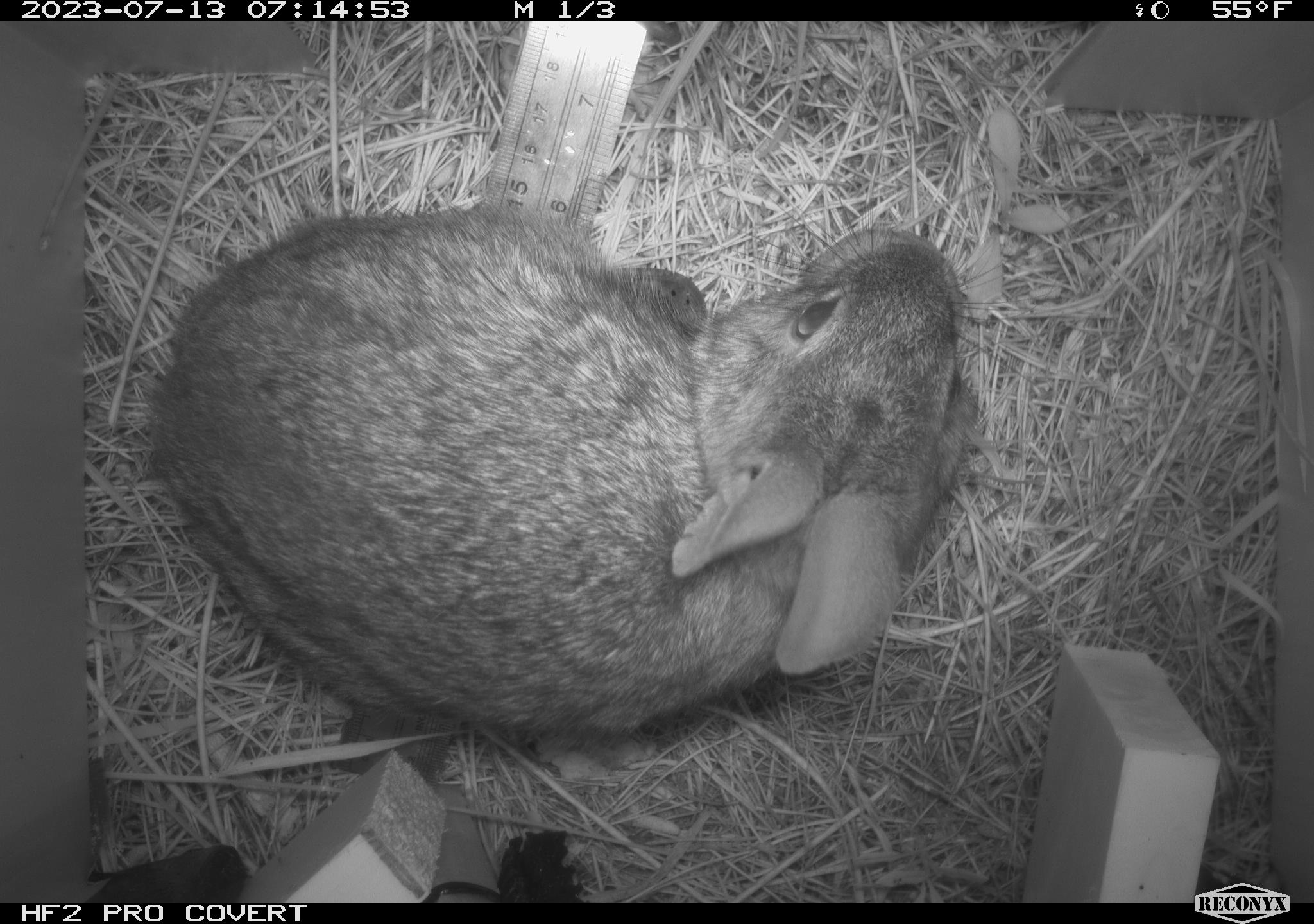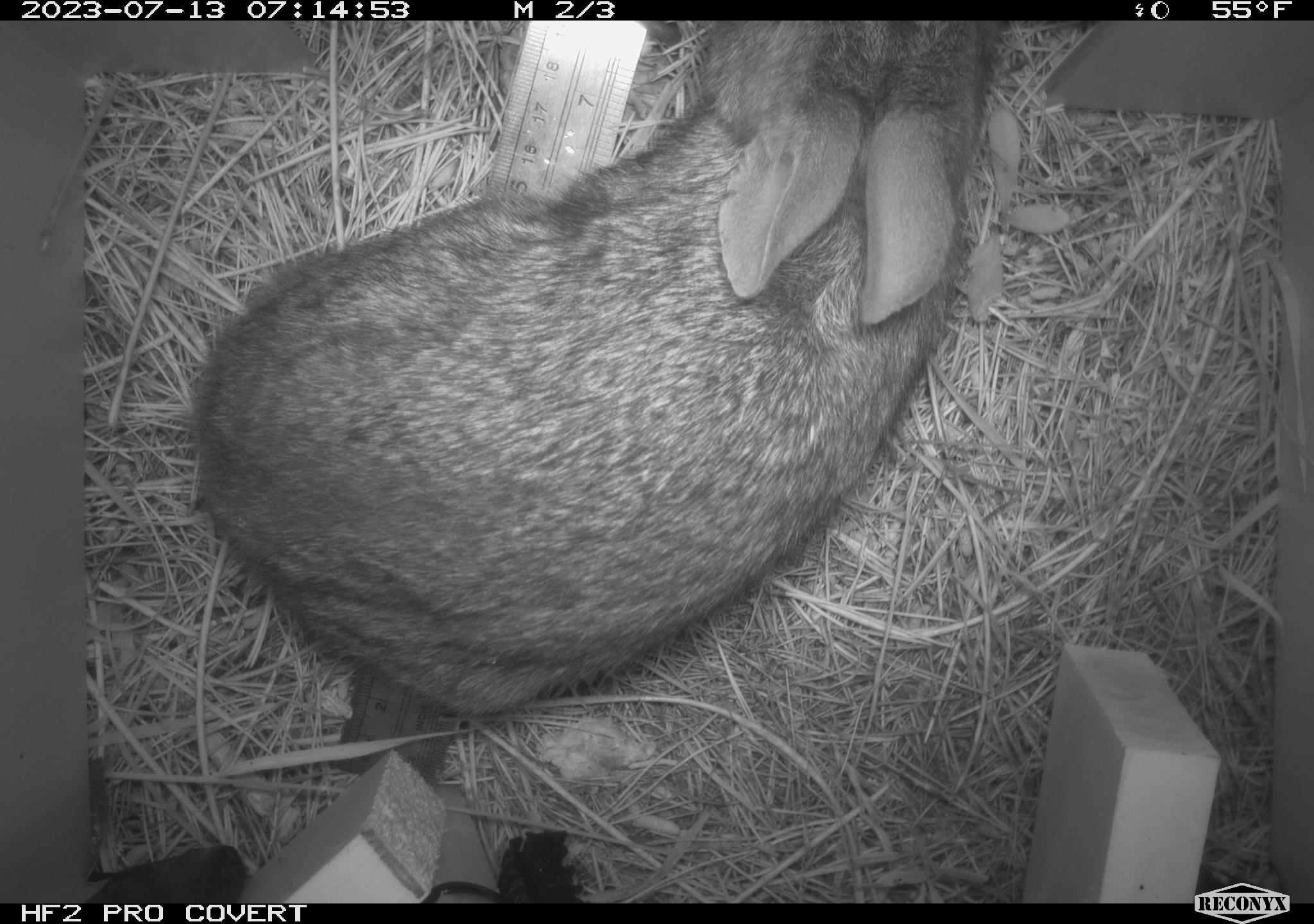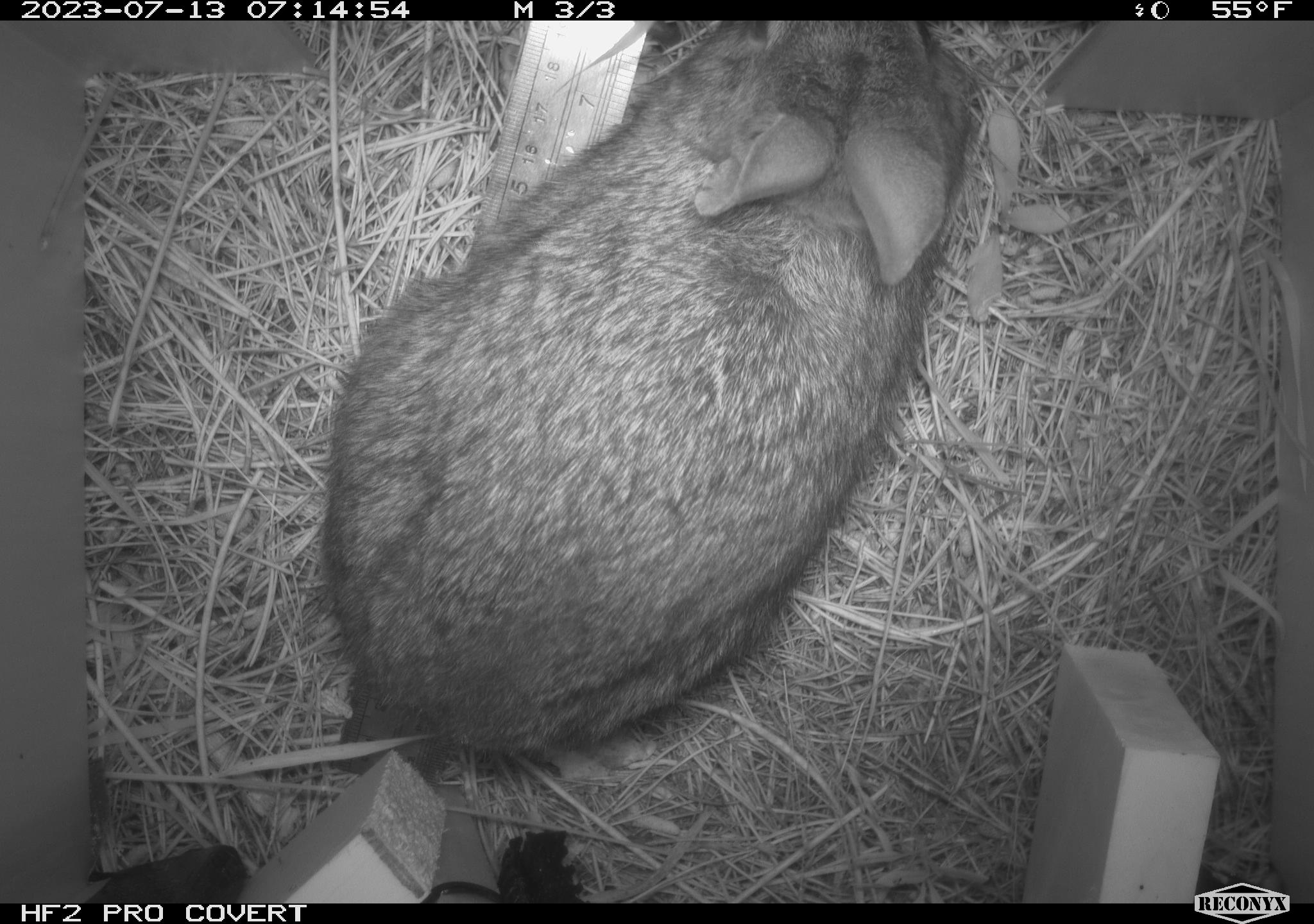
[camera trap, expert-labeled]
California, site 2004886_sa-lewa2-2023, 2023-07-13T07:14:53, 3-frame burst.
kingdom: Animalia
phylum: Chordata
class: Mammalia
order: Lagomorpha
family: Leporidae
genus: Sylvilagus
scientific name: Sylvilagus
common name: cottontail rabbits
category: sylvilagus species